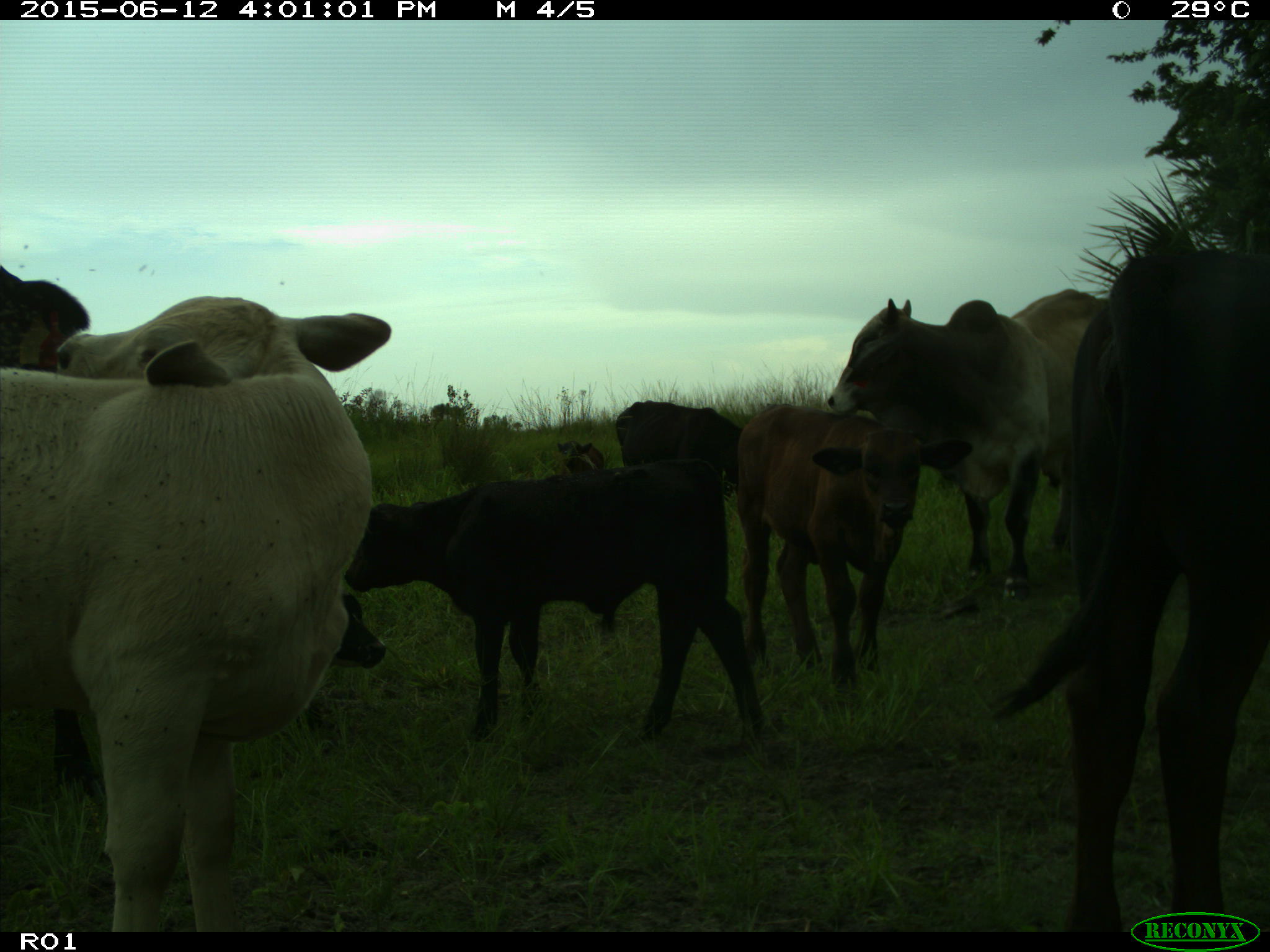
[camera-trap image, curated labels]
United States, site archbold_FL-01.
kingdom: Animalia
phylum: Chordata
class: Mammalia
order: Artiodactyla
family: Bovidae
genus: Bos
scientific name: Bos taurus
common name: domestic cow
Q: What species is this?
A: Bos taurus (domestic cow).